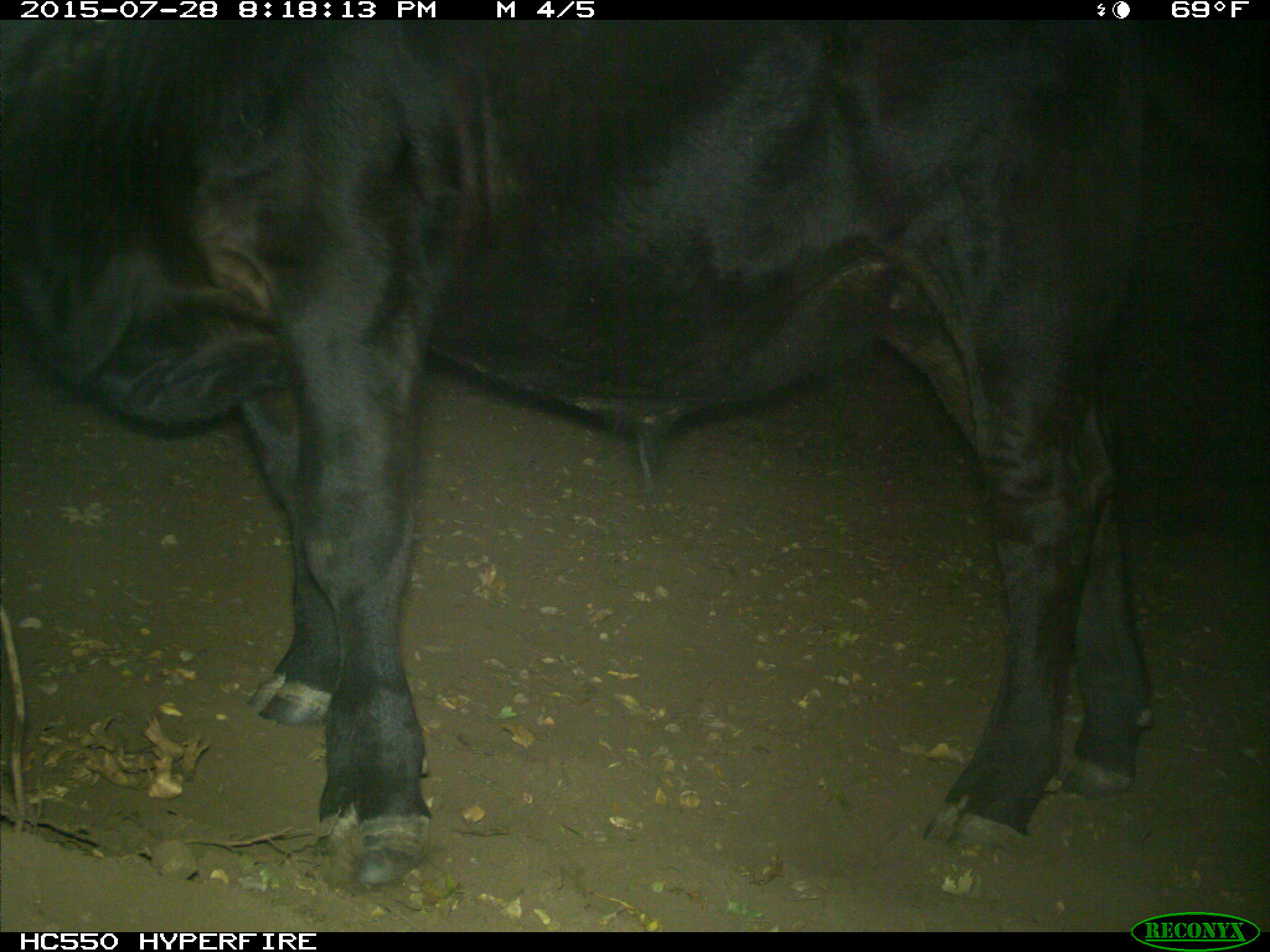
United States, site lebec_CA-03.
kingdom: Animalia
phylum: Chordata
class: Mammalia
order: Artiodactyla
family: Bovidae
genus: Bos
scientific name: Bos taurus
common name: domestic cow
Bos taurus (domestic cow).